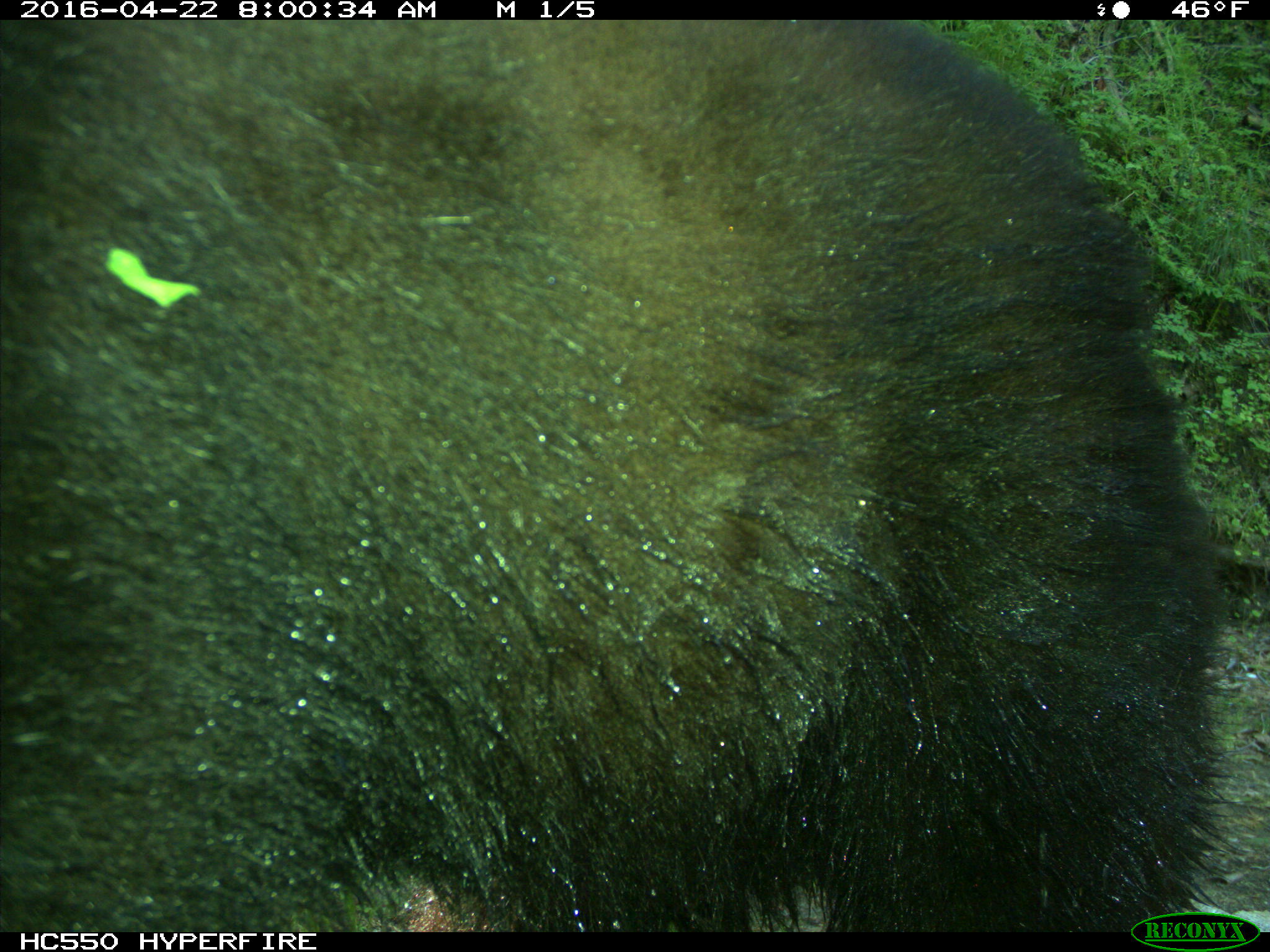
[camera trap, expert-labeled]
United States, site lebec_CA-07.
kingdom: Animalia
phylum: Chordata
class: Mammalia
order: Carnivora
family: Ursidae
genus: Ursus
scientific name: Ursus americanus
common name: american black bear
Ursus americanus (american black bear).